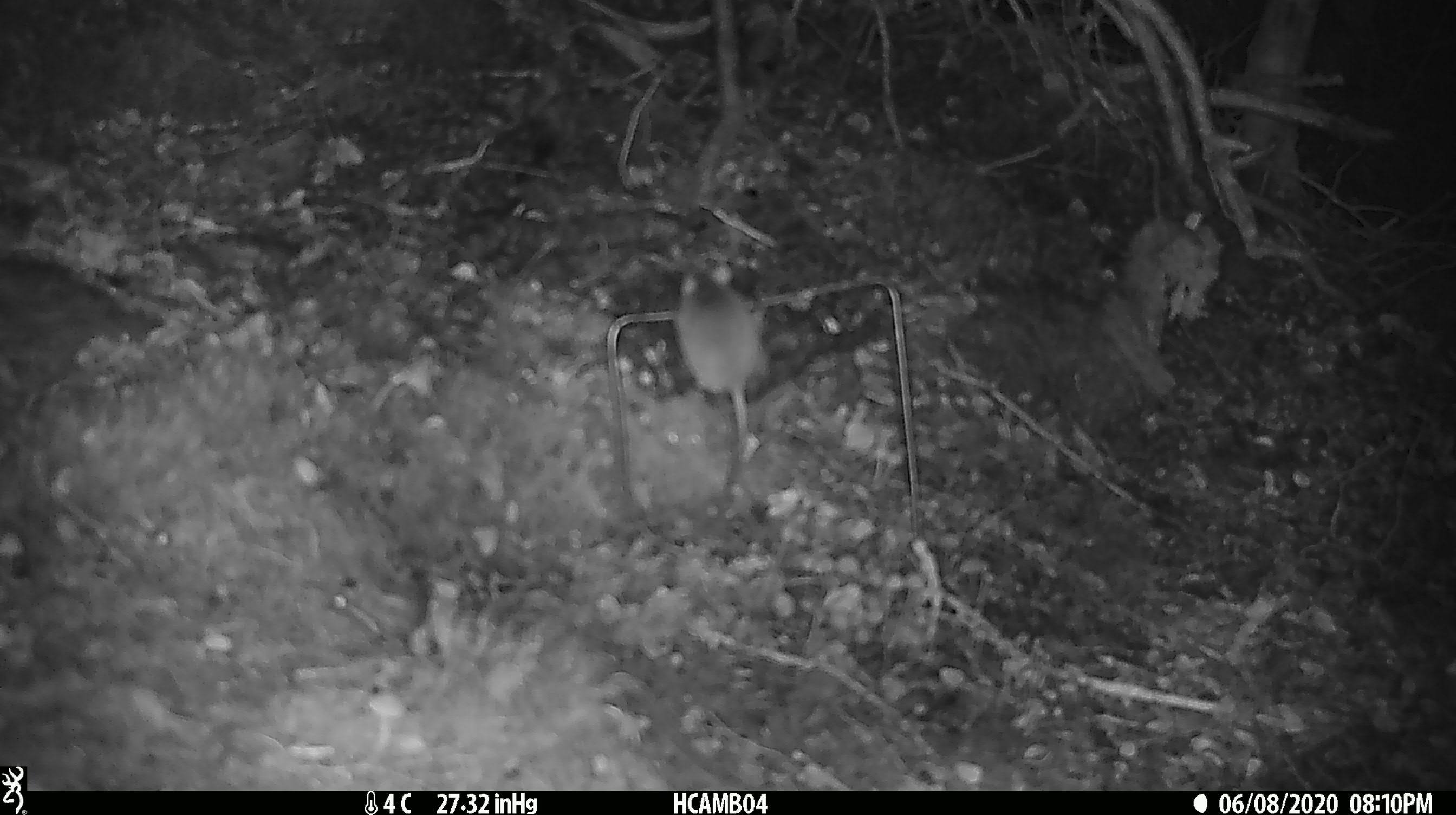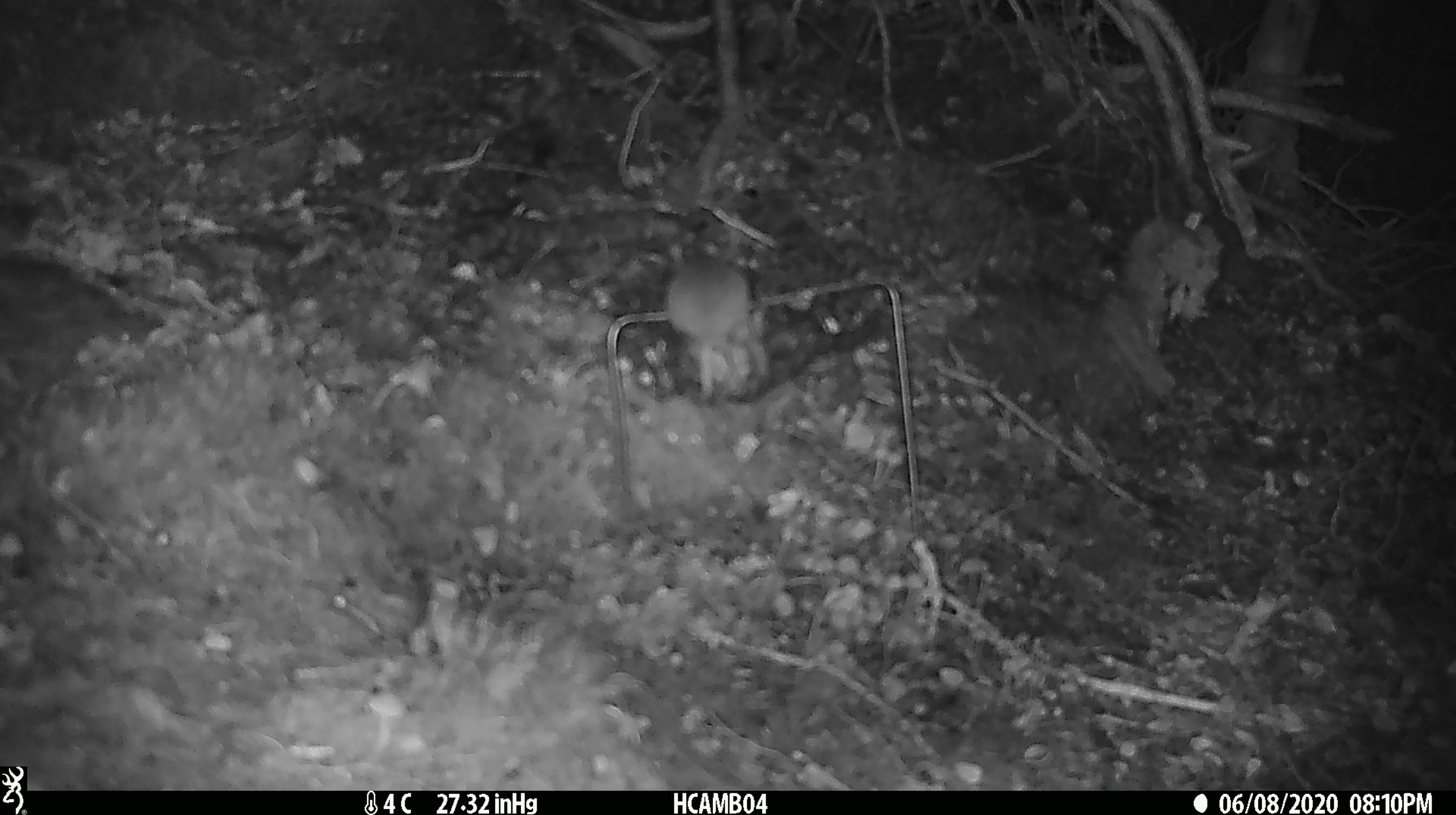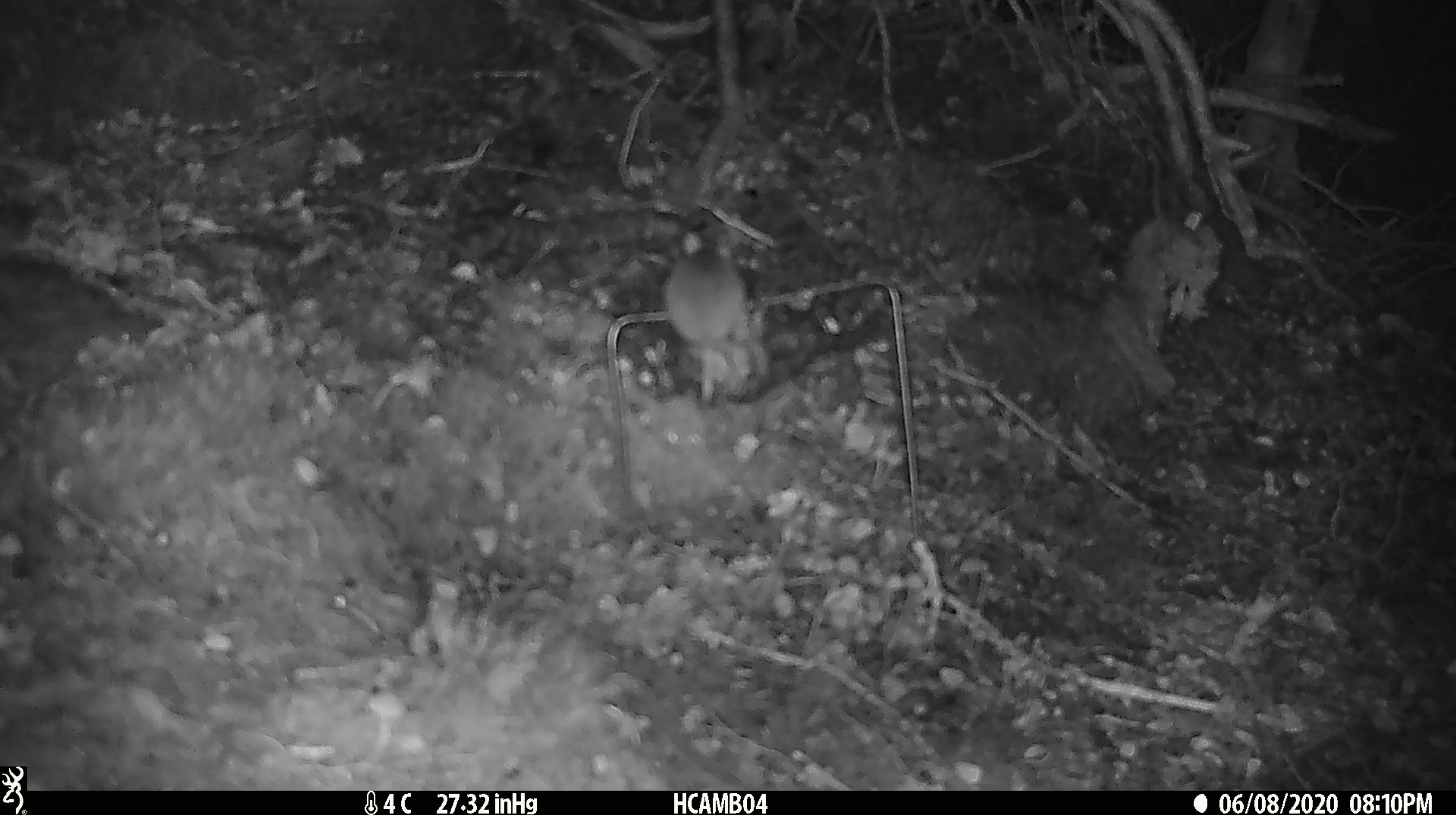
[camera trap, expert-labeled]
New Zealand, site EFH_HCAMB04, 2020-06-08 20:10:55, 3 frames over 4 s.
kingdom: Animalia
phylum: Chordata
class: Mammalia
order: Rodentia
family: Muridae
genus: Mus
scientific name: Mus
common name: mouse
Mouse (Mus).